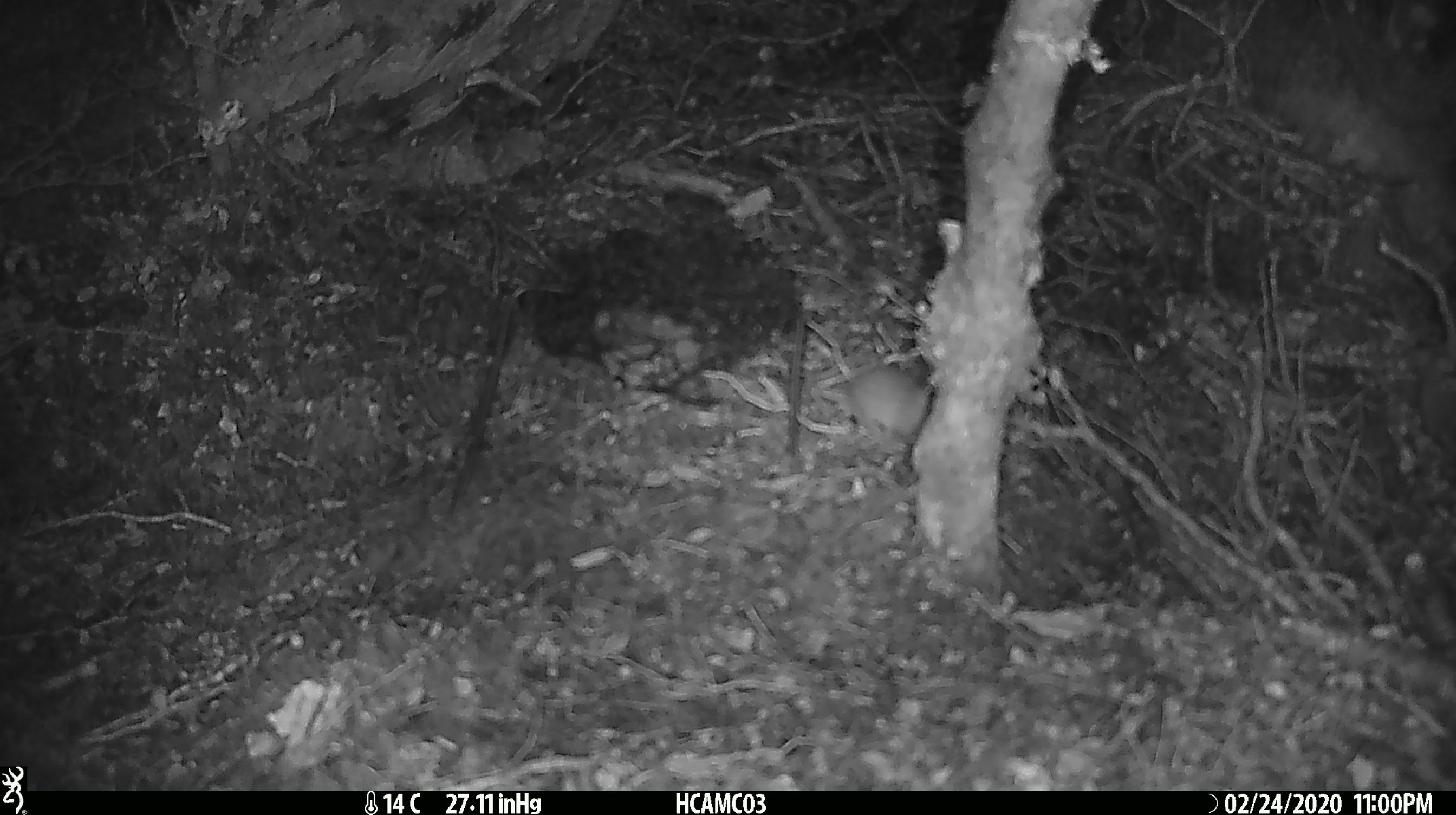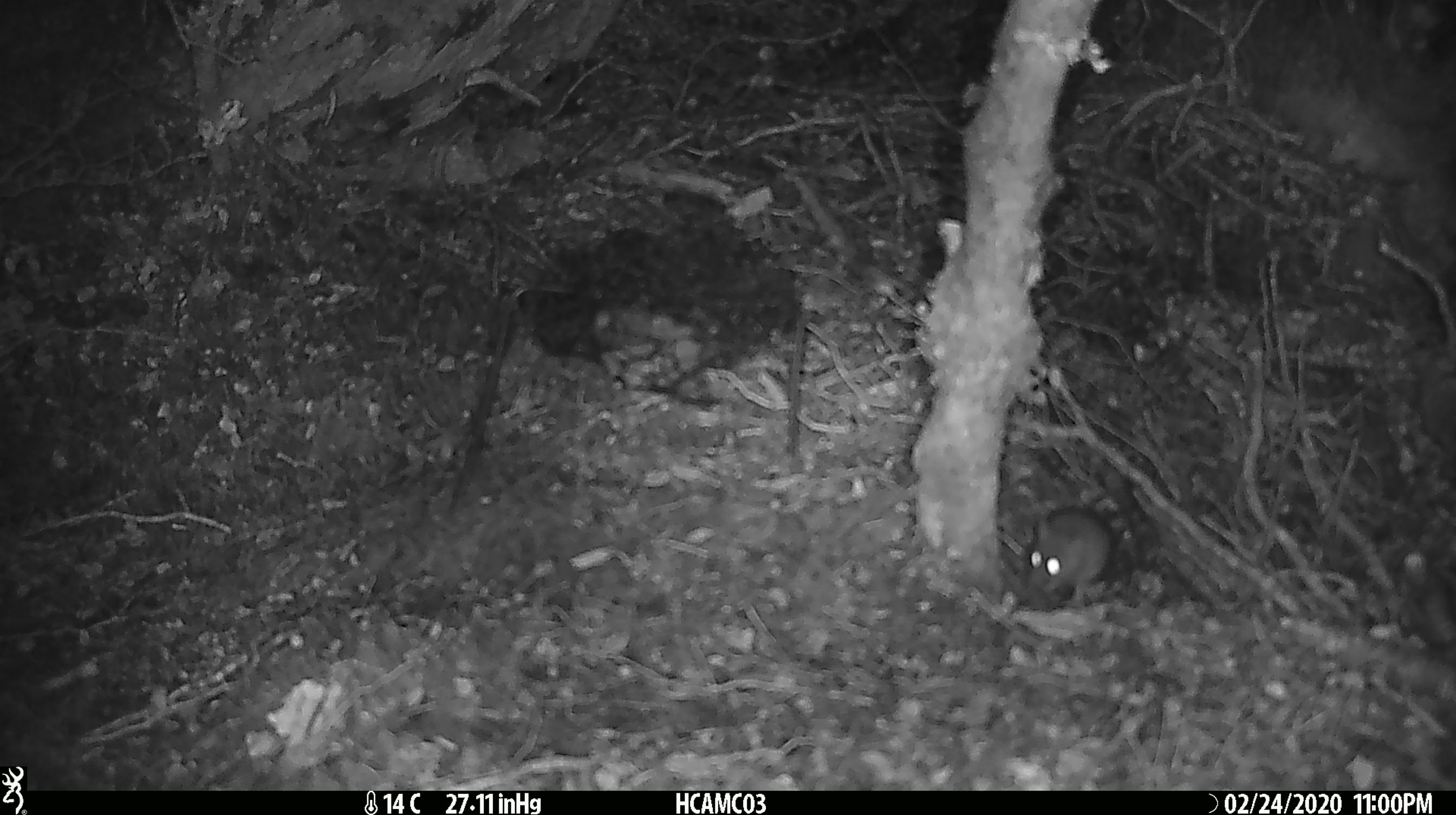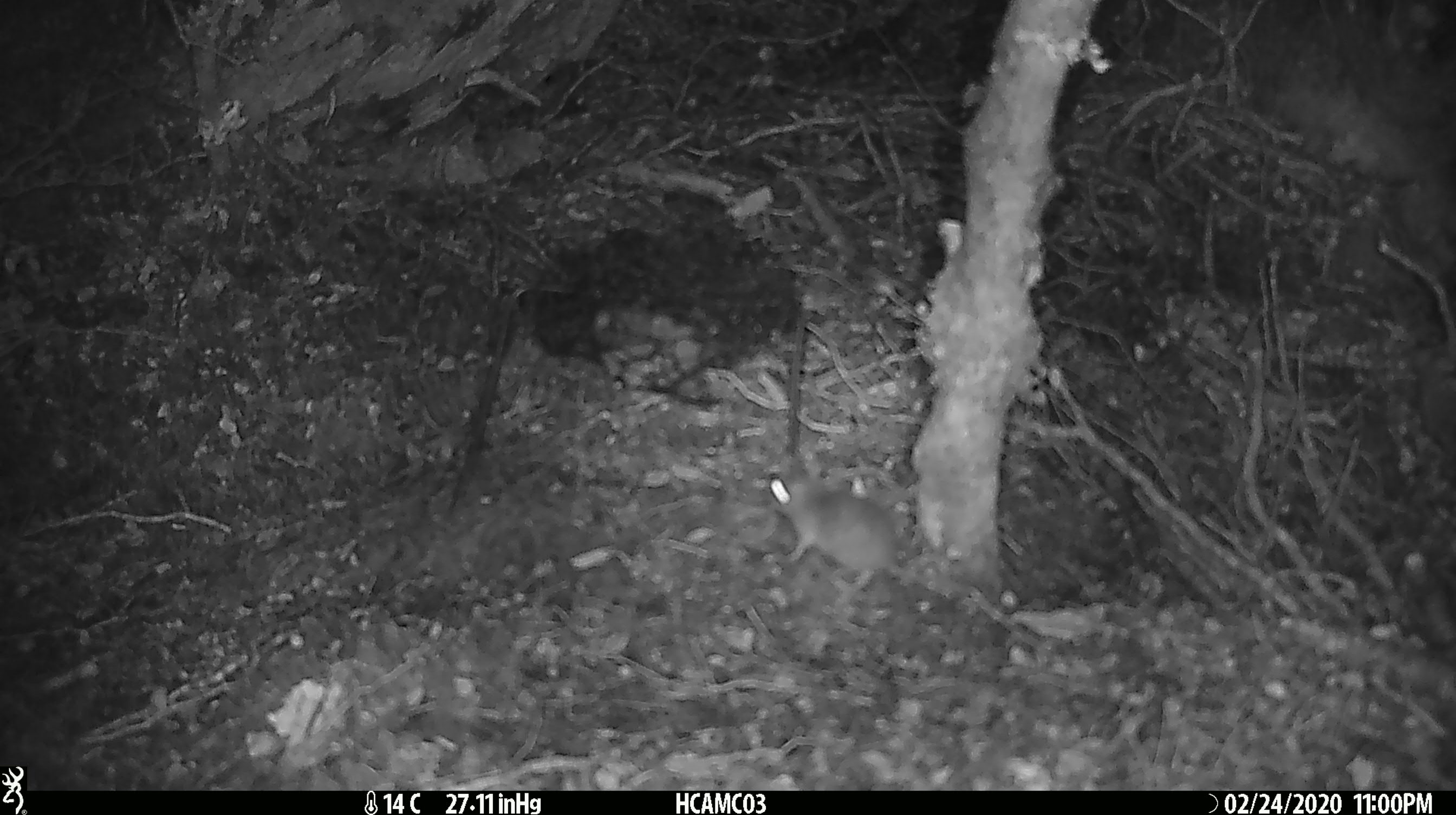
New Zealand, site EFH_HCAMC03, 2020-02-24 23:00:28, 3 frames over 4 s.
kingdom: Animalia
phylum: Chordata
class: Mammalia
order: Rodentia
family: Muridae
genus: Mus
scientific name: Mus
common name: mouse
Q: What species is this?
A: Mouse (Mus).